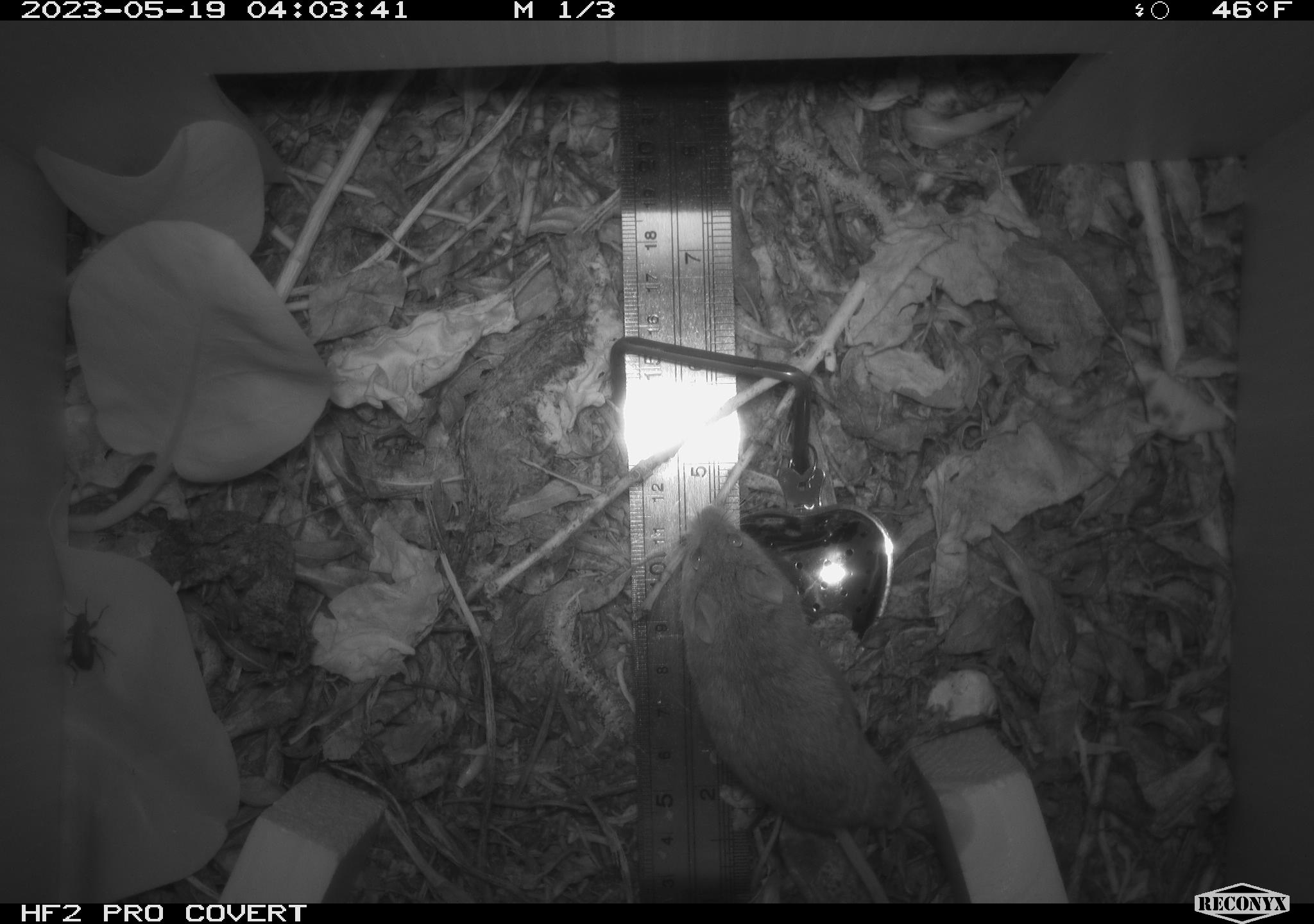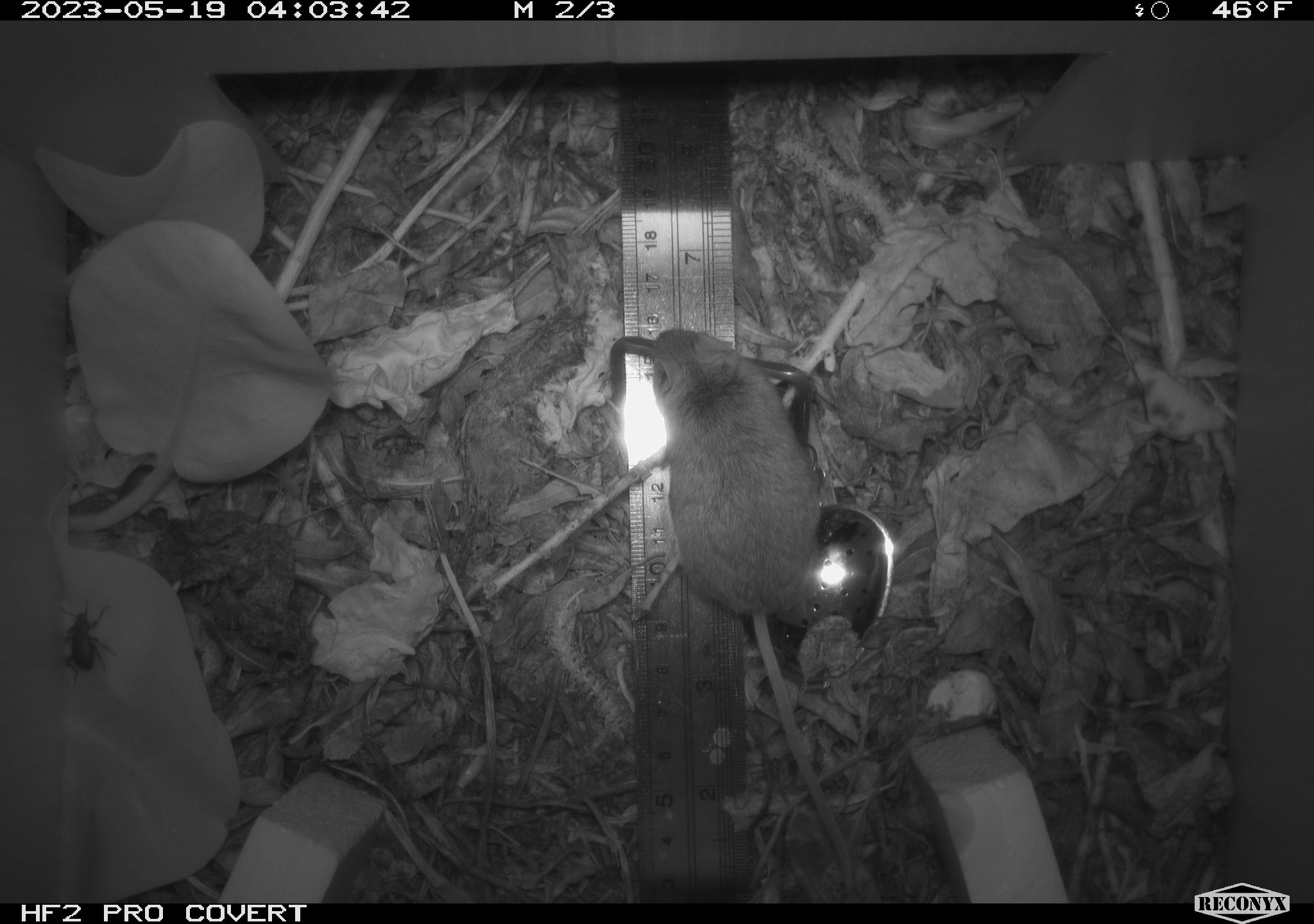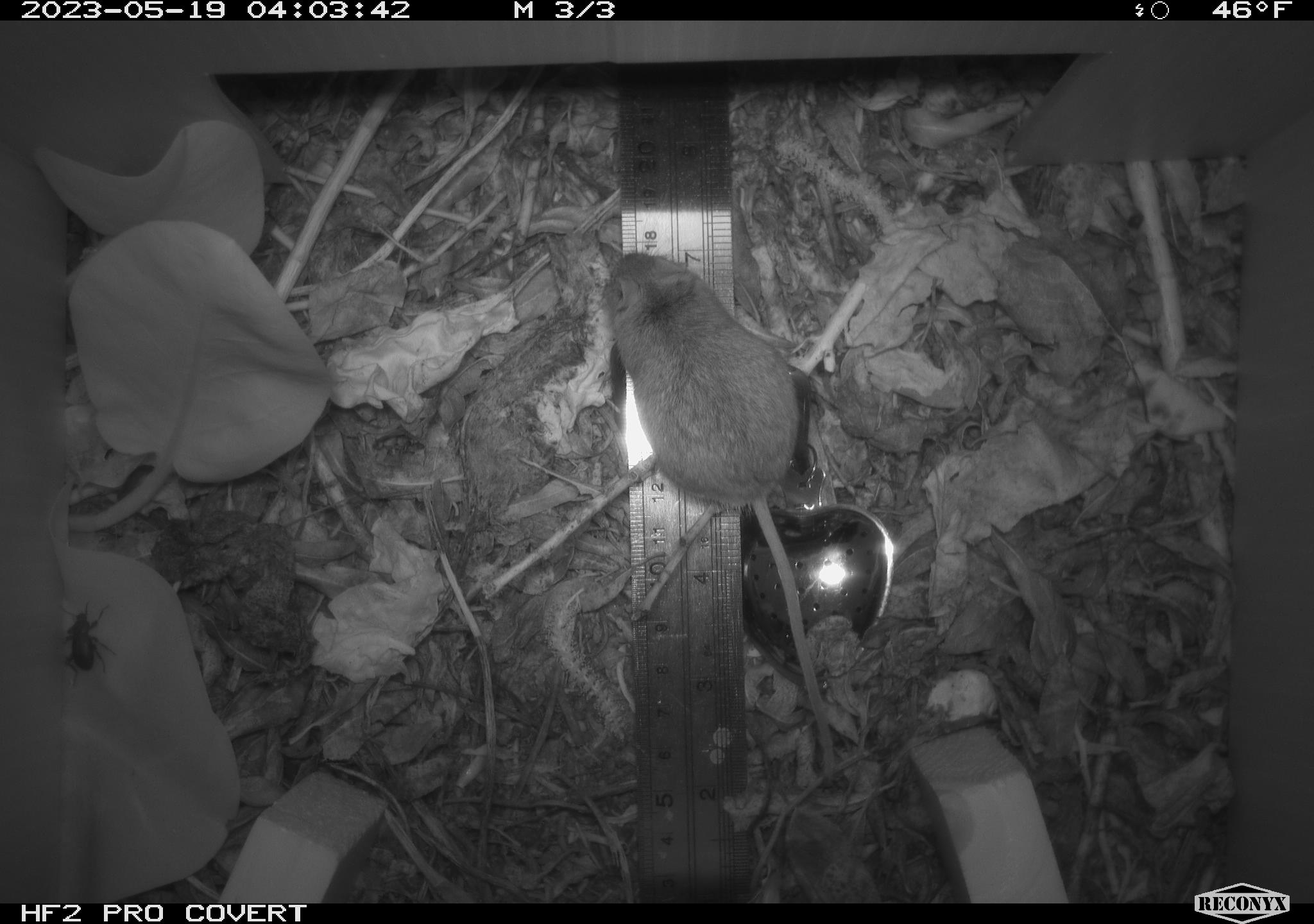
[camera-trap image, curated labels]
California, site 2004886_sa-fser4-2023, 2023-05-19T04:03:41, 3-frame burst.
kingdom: Animalia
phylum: Chordata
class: Mammalia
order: Rodentia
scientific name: Rodentia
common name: mouse species